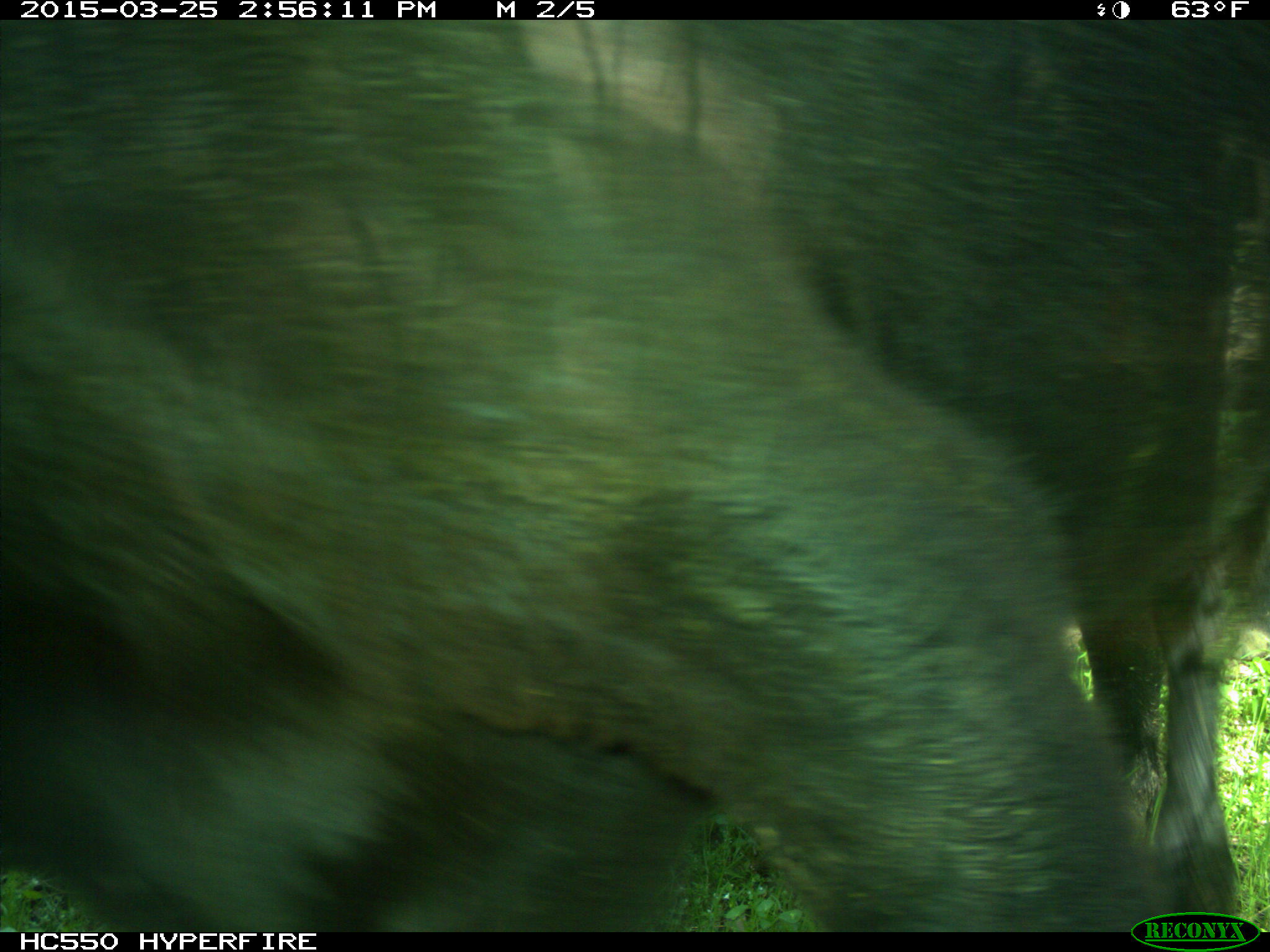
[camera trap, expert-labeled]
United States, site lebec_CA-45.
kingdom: Animalia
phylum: Chordata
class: Mammalia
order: Artiodactyla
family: Bovidae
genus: Bos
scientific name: Bos taurus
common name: domestic cow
Bos taurus (domestic cow).